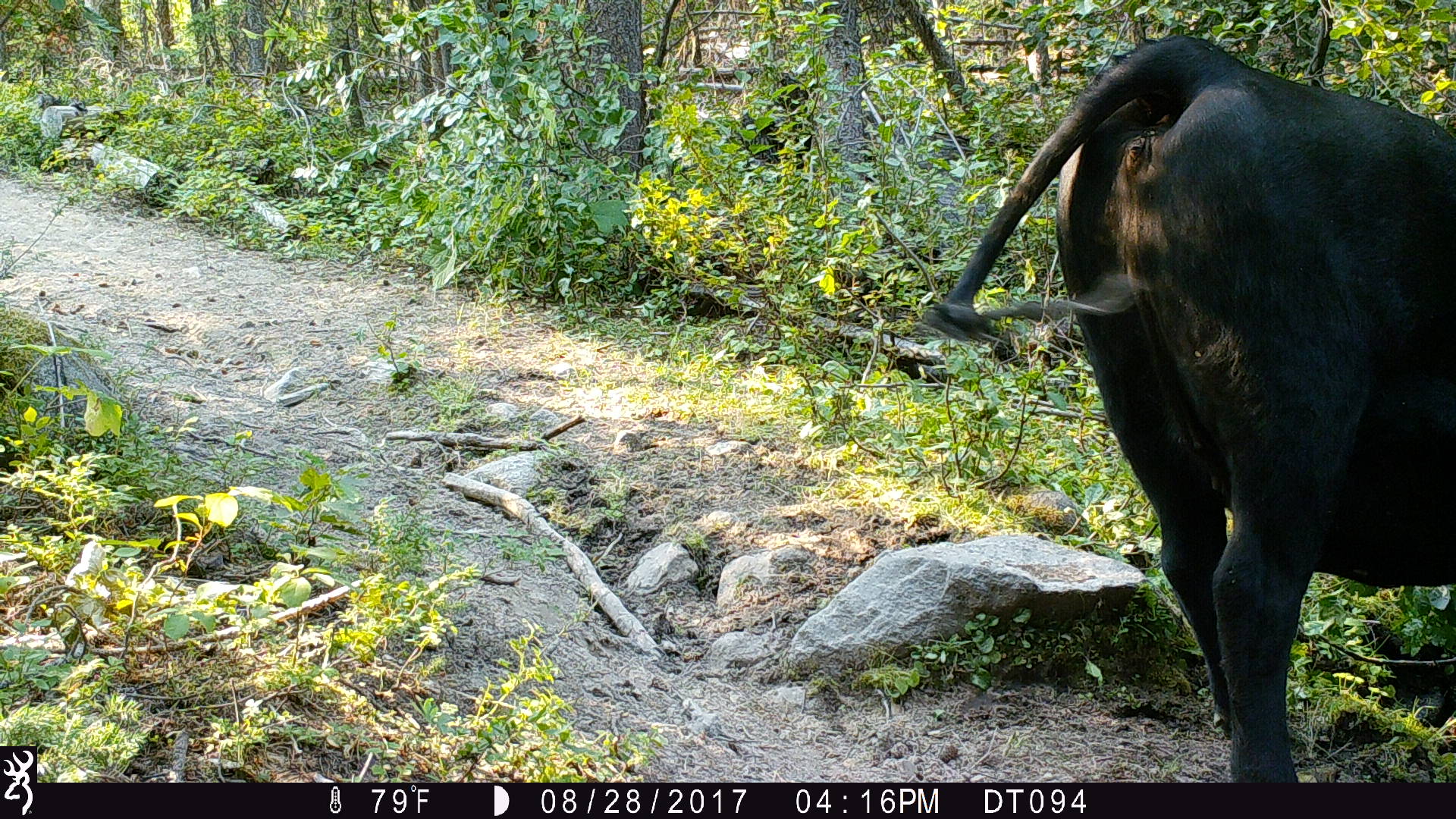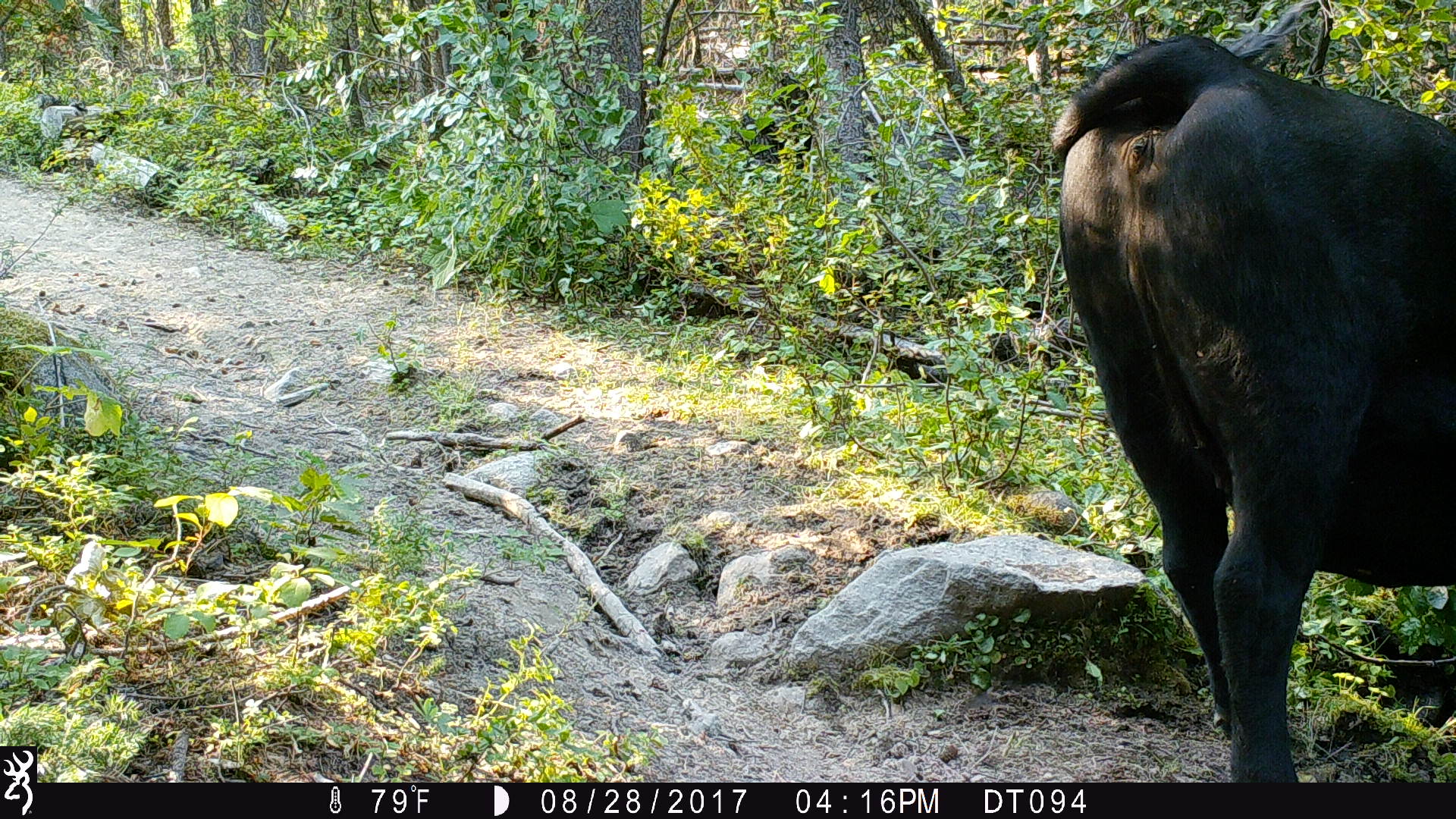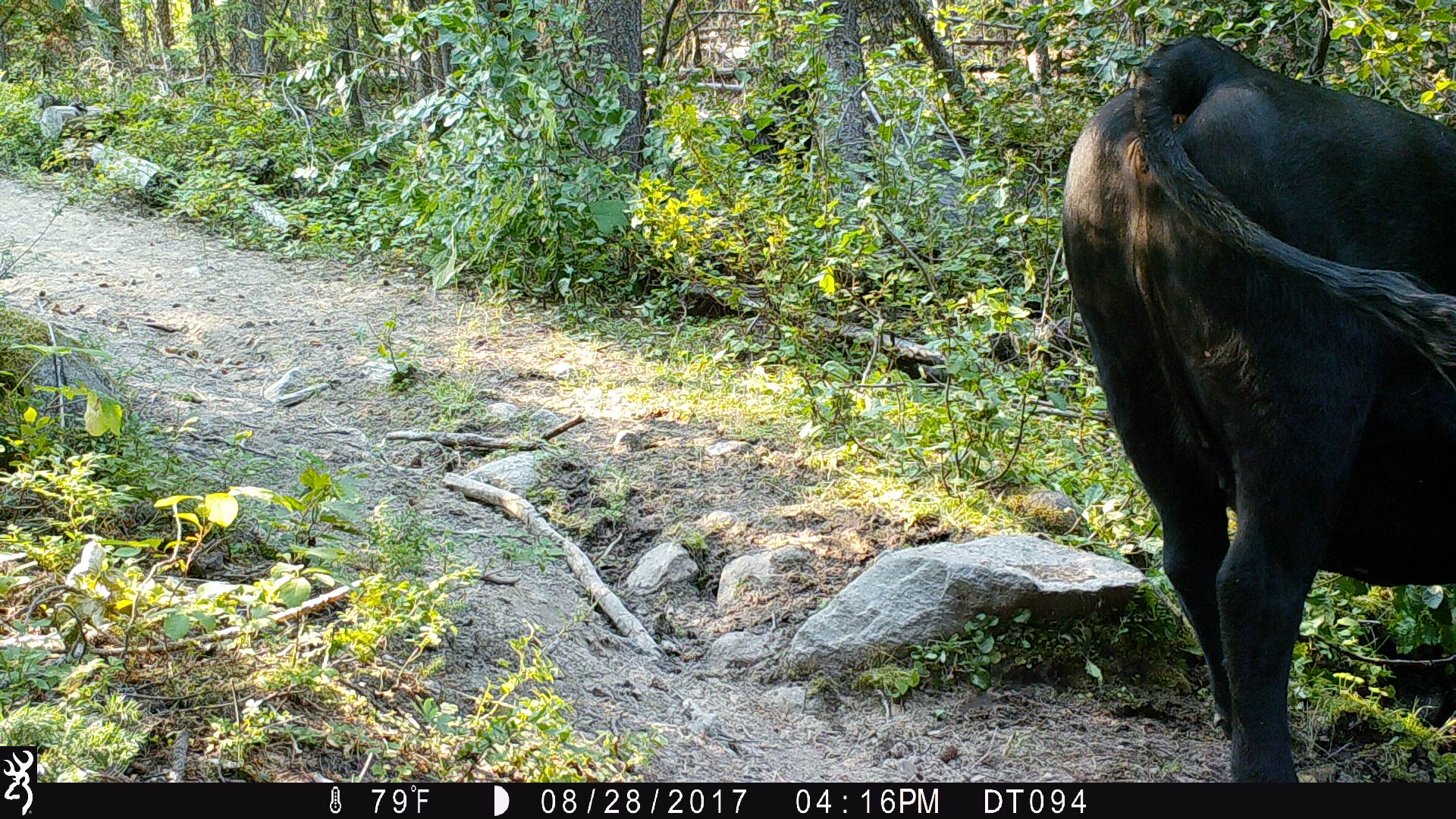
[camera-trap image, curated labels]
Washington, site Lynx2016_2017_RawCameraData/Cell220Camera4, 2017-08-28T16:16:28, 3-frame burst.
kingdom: Animalia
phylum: Chordata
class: Mammalia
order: Artiodactyla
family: Bovidae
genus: Bos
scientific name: Bos taurus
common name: domestic cattle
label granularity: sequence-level